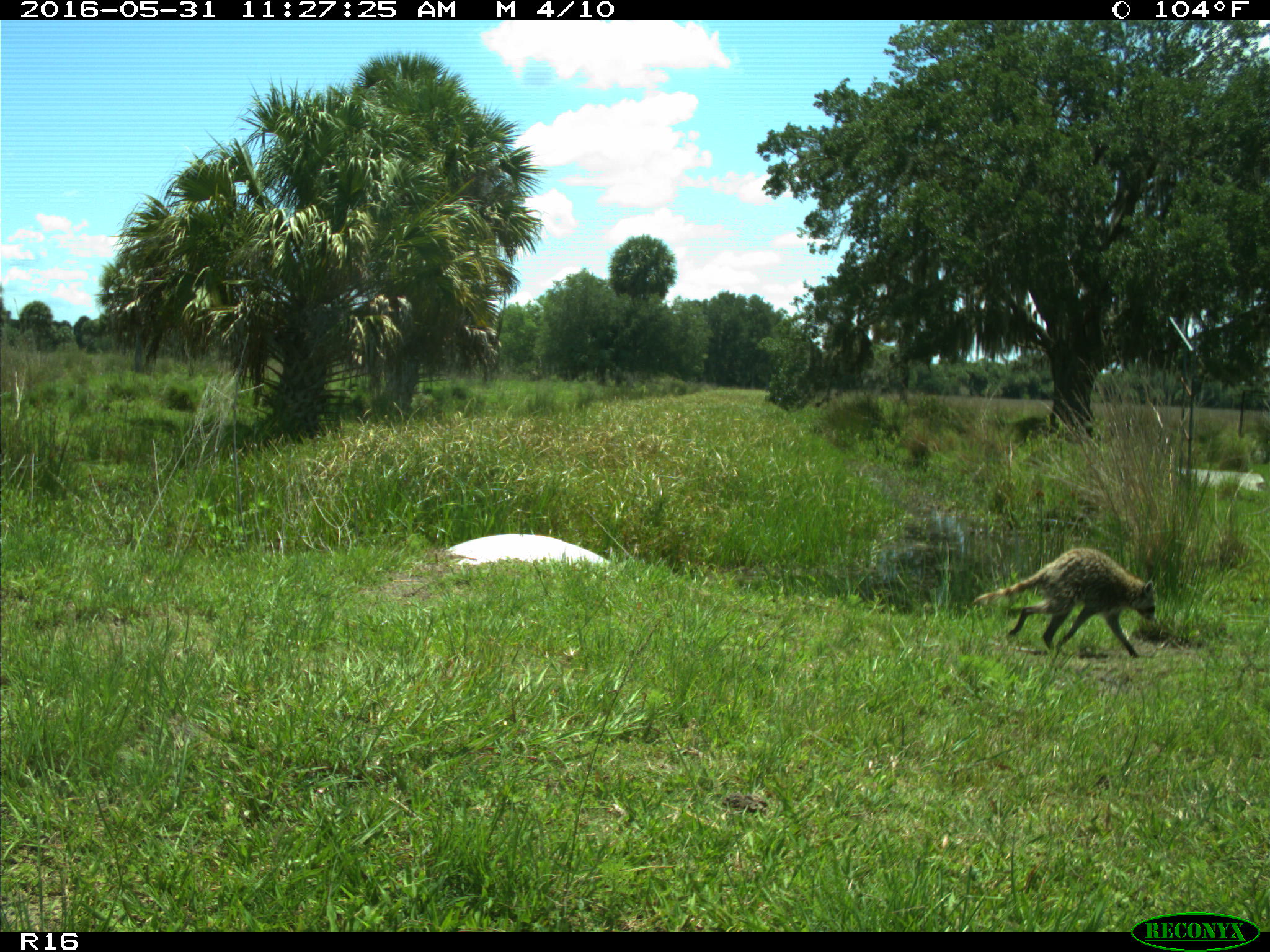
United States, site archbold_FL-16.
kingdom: Animalia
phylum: Chordata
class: Mammalia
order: Carnivora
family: Procyonidae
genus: Procyon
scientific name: Procyon lotor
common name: common raccoon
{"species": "Procyon lotor (common raccoon)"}